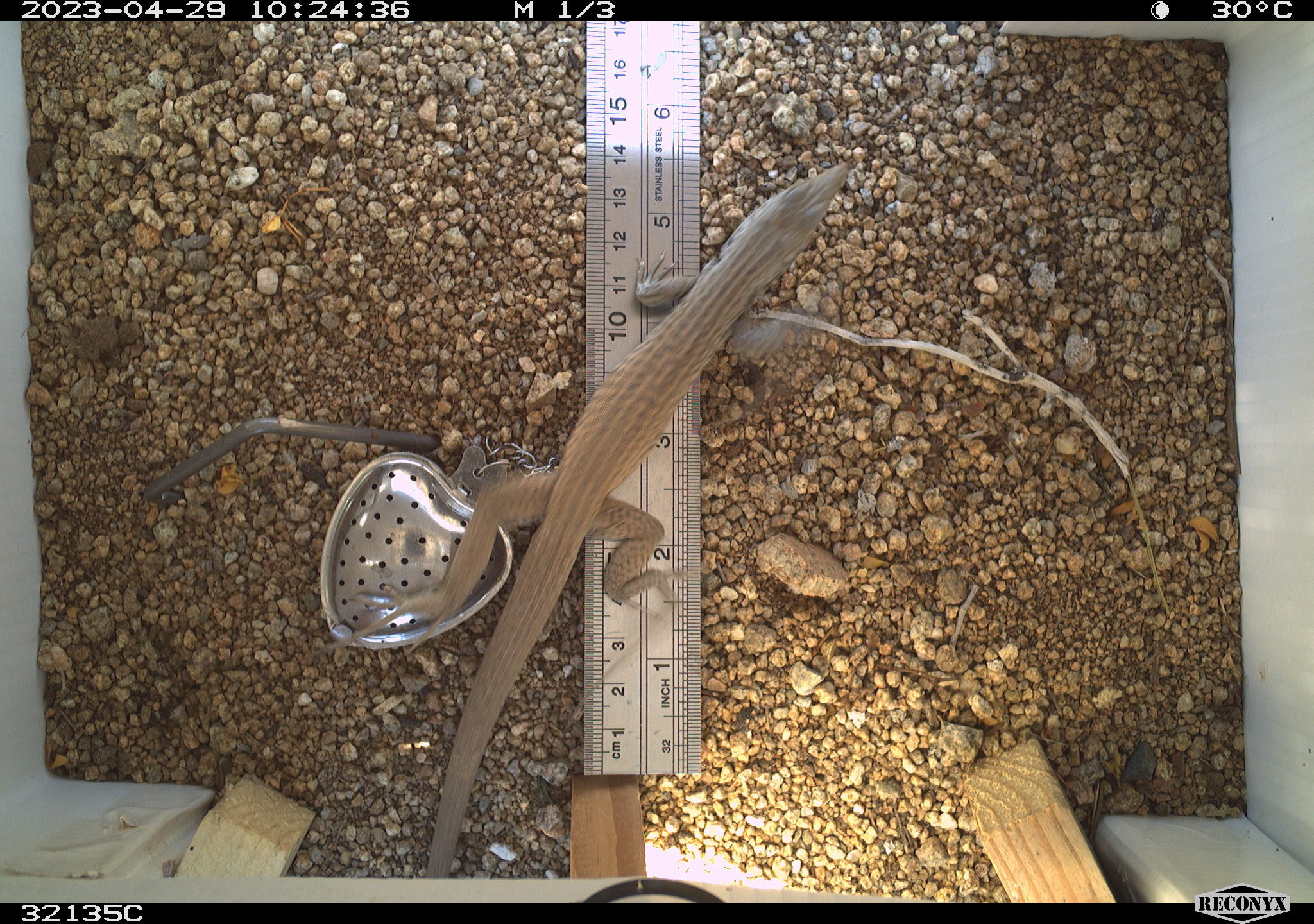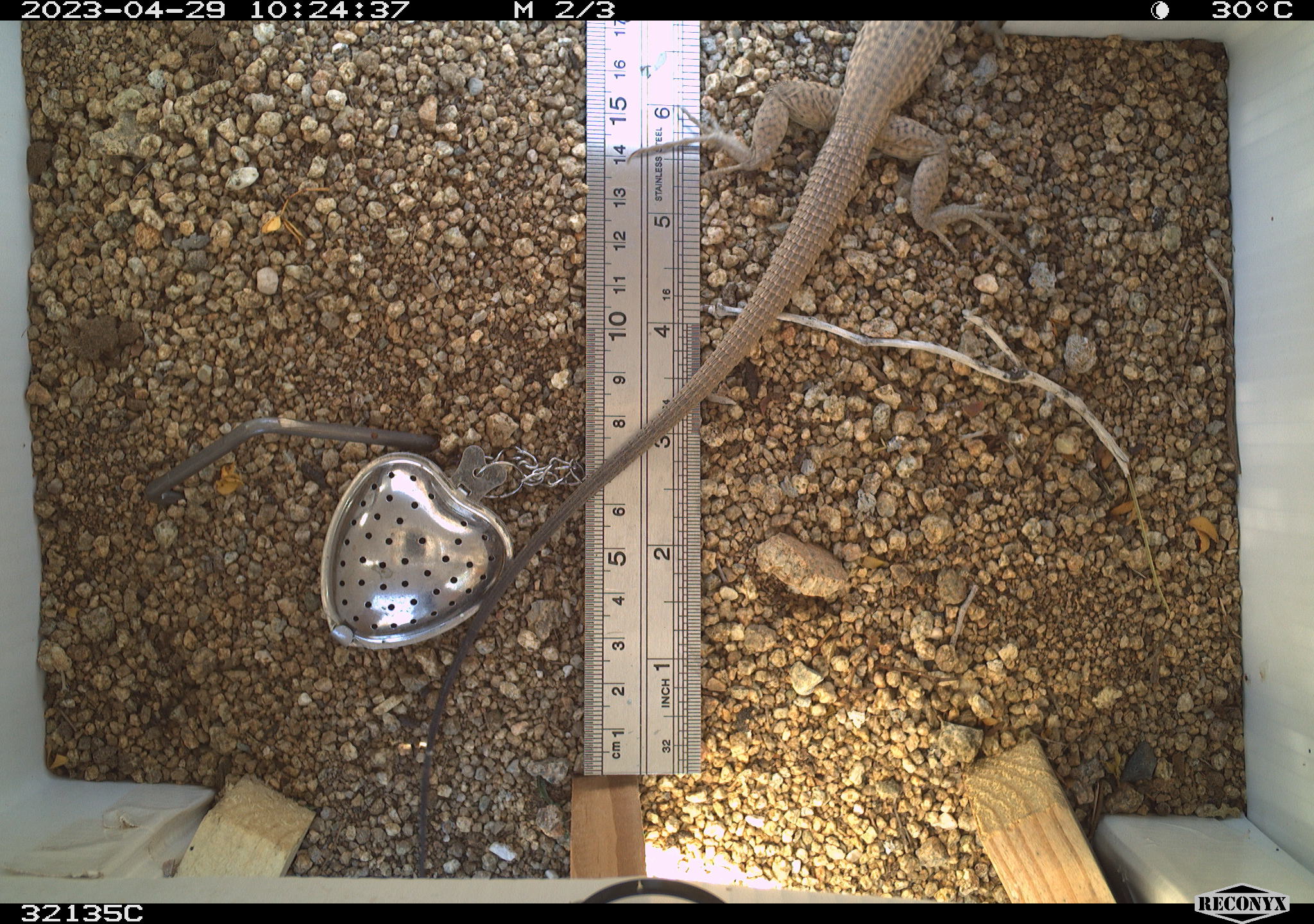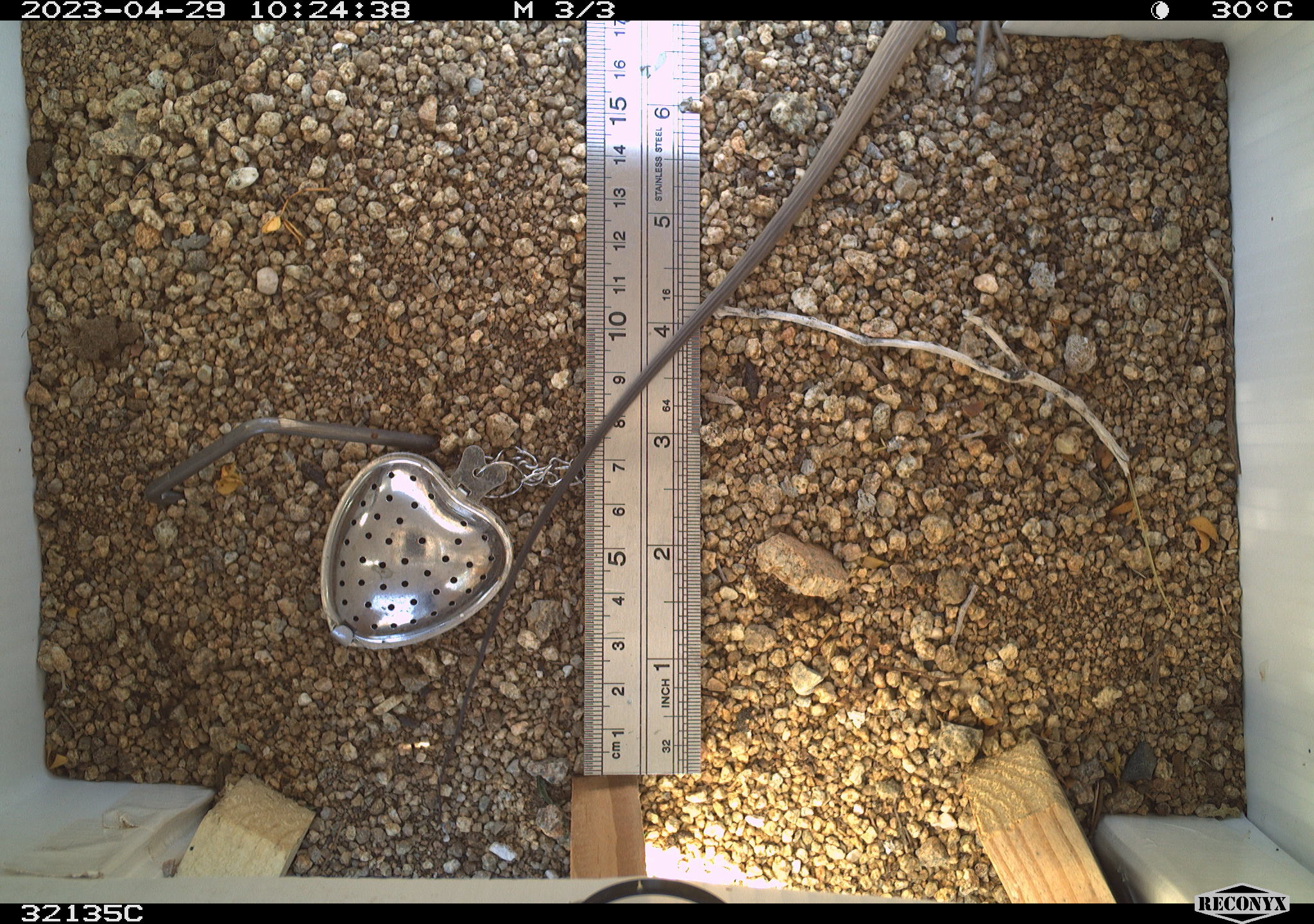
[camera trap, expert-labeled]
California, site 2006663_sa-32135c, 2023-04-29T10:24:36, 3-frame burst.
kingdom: Animalia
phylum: Chordata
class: Reptilia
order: Squamata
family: Teiidae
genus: Aspidoscelis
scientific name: Aspidoscelis tigris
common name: western whiptail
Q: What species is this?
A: Western whiptail (Aspidoscelis tigris).